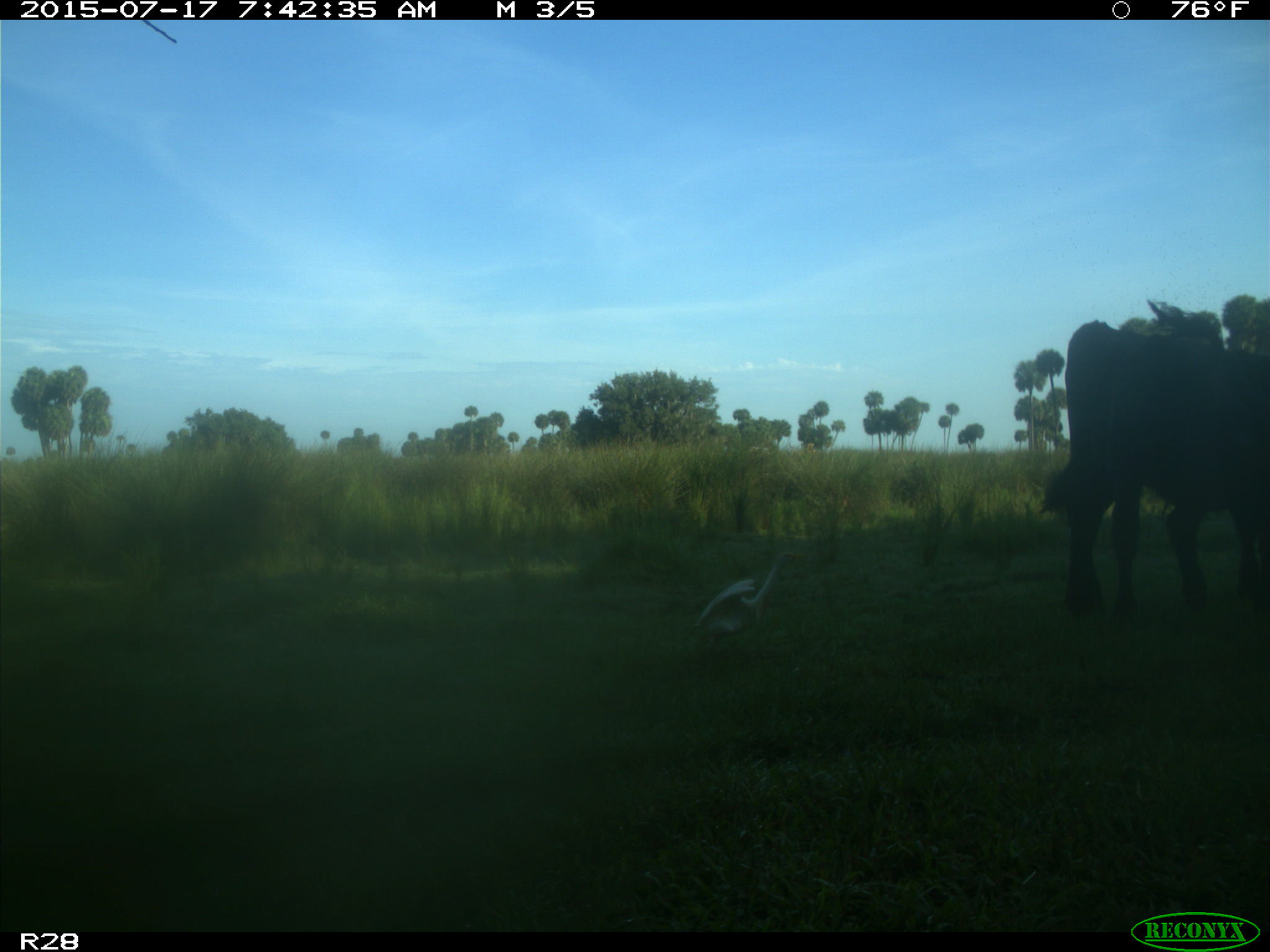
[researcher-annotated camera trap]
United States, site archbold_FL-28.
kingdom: Animalia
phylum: Chordata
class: Mammalia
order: Artiodactyla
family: Bovidae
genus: Bos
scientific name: Bos taurus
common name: domestic cow